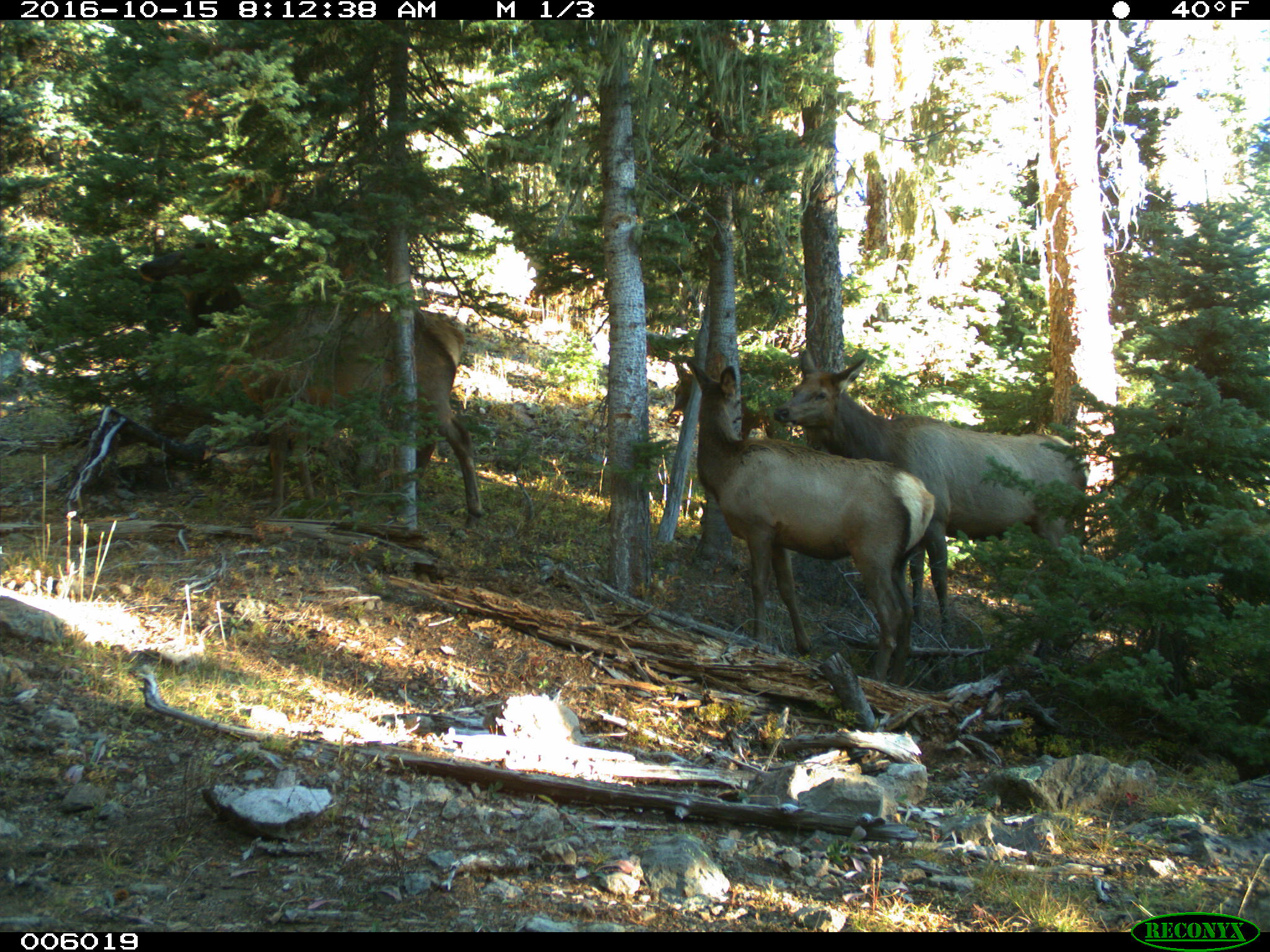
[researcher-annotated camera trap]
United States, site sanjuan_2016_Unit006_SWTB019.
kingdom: Animalia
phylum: Chordata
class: Mammalia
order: Artiodactyla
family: Cervidae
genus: Cervus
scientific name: Cervus elaphus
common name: red deer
Cervus elaphus (red deer).